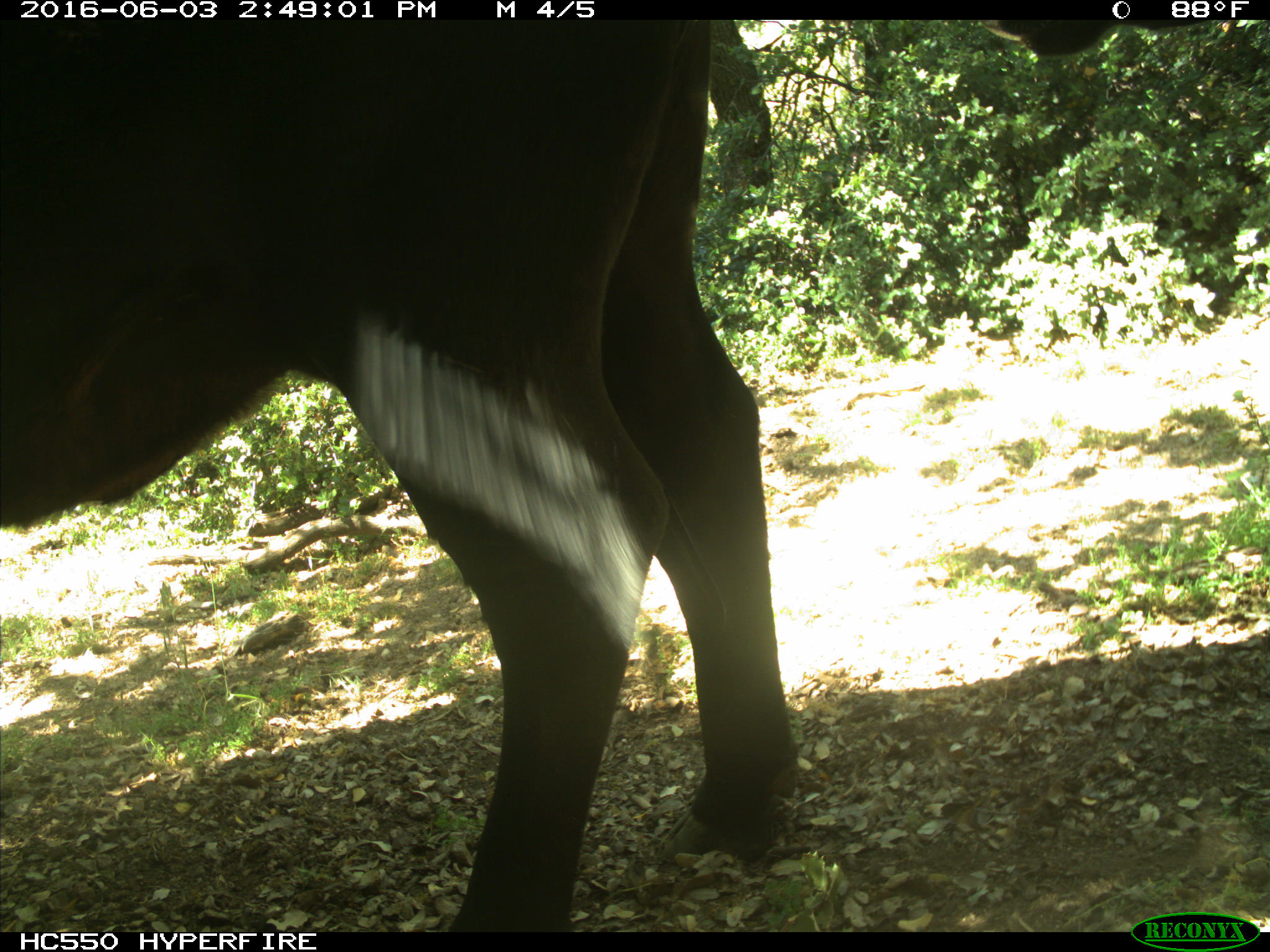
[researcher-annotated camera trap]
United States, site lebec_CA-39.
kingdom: Animalia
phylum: Chordata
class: Mammalia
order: Artiodactyla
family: Bovidae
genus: Bos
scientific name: Bos taurus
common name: domestic cow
Bos taurus (domestic cow).